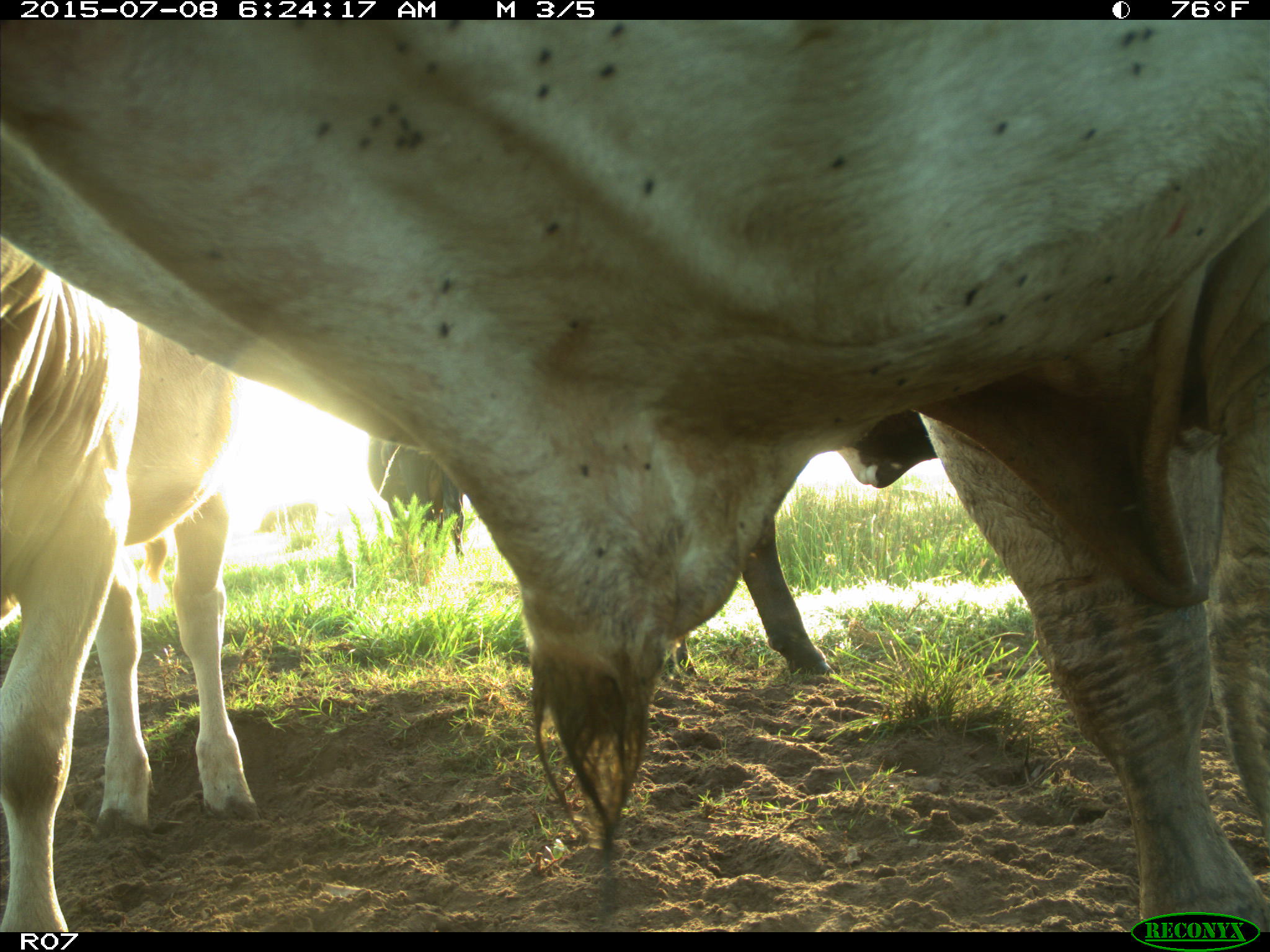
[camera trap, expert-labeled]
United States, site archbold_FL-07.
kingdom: Animalia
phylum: Chordata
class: Mammalia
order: Artiodactyla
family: Bovidae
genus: Bos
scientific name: Bos taurus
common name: domestic cow